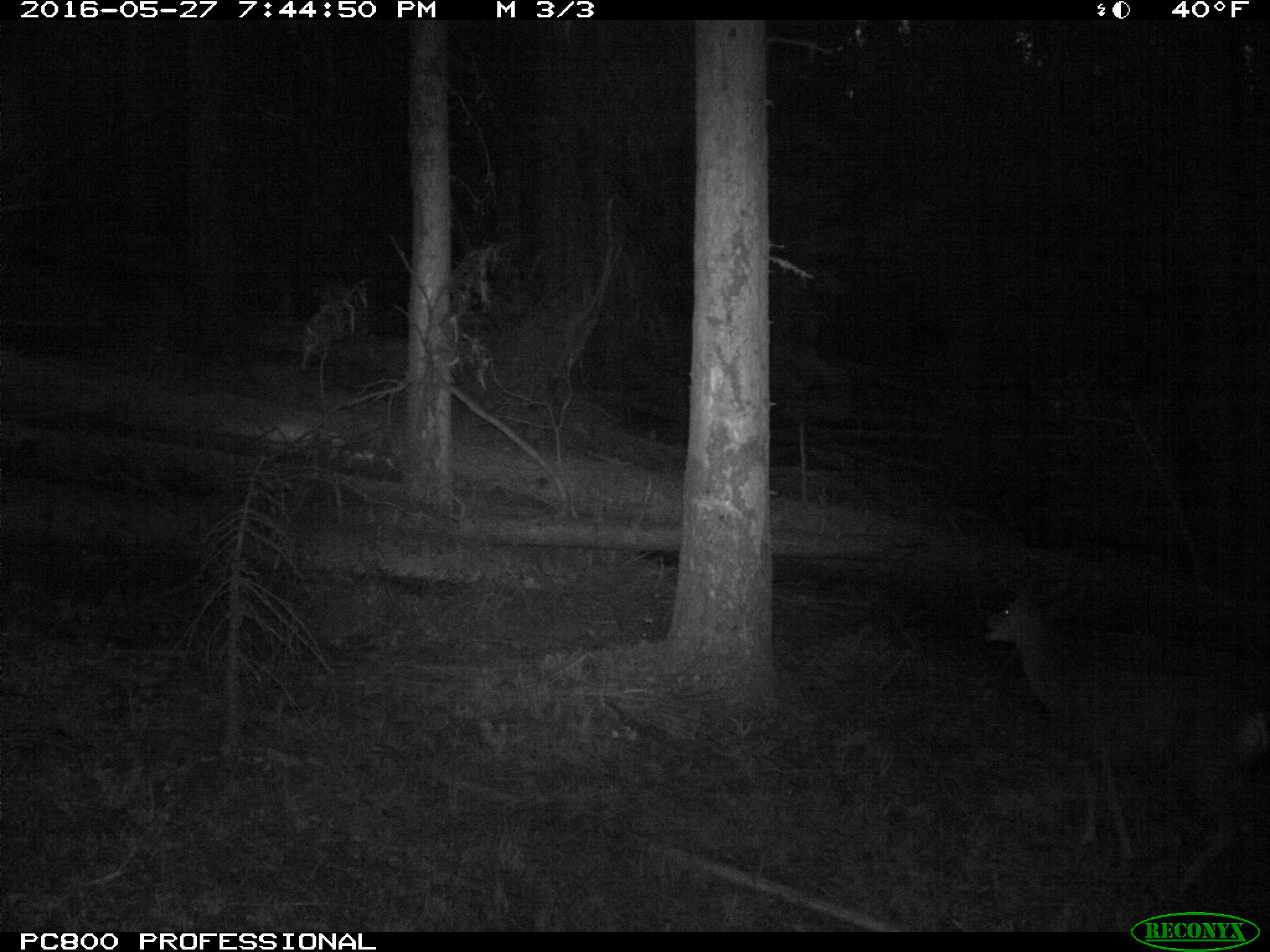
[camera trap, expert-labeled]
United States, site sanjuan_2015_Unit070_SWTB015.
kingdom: Animalia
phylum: Chordata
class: Mammalia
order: Artiodactyla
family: Cervidae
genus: Odocoileus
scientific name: Odocoileus hemionus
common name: mule deer